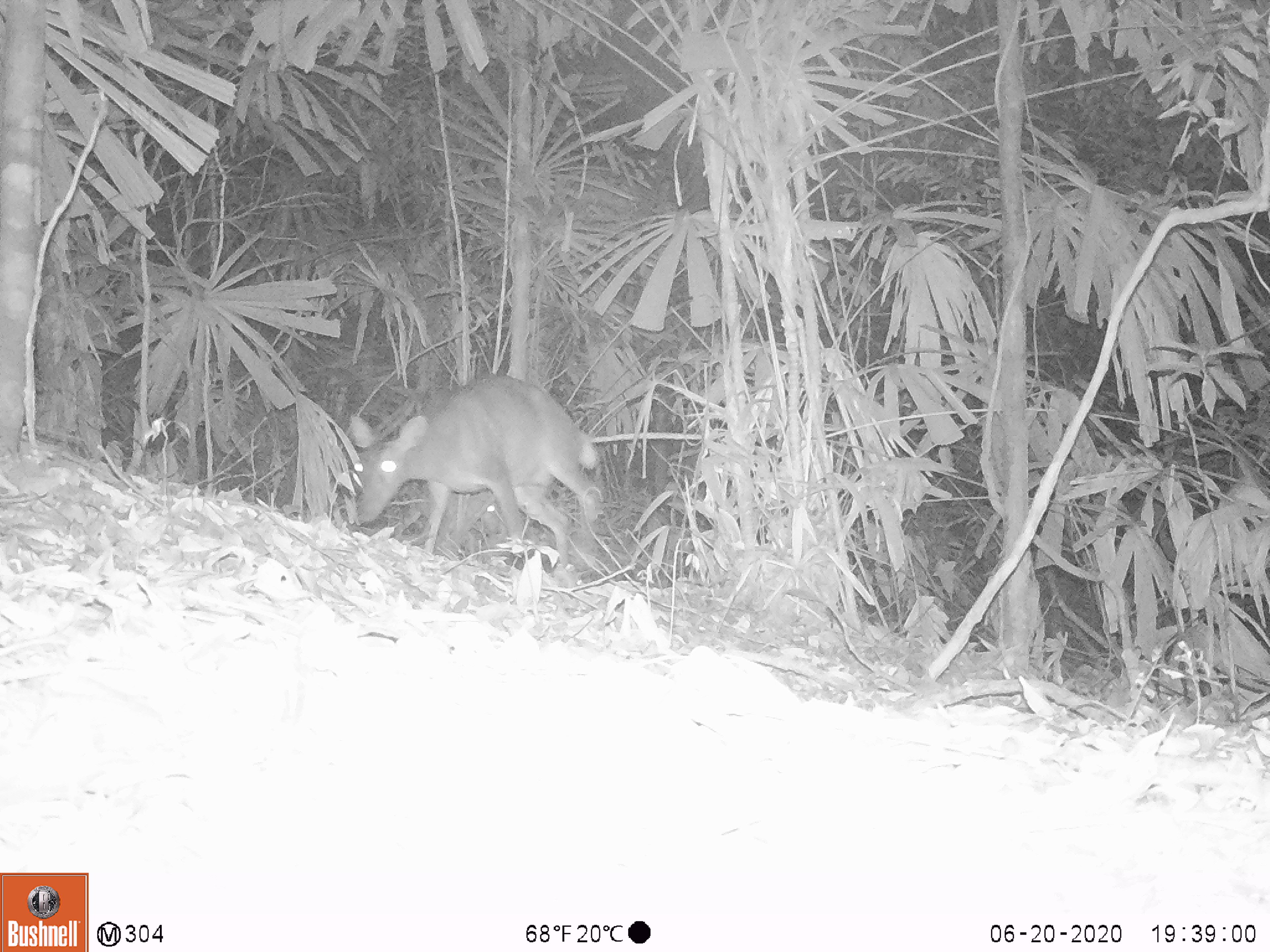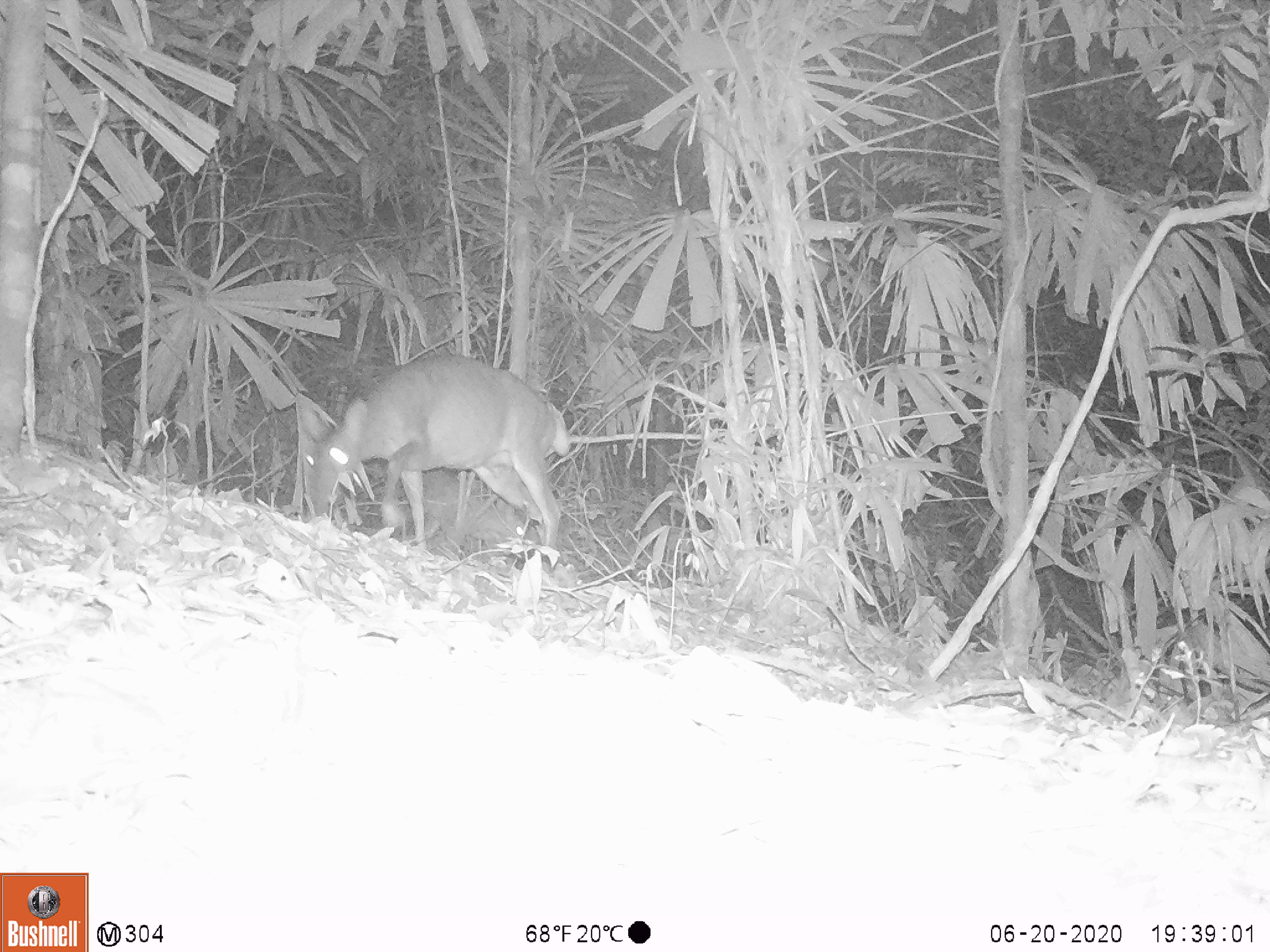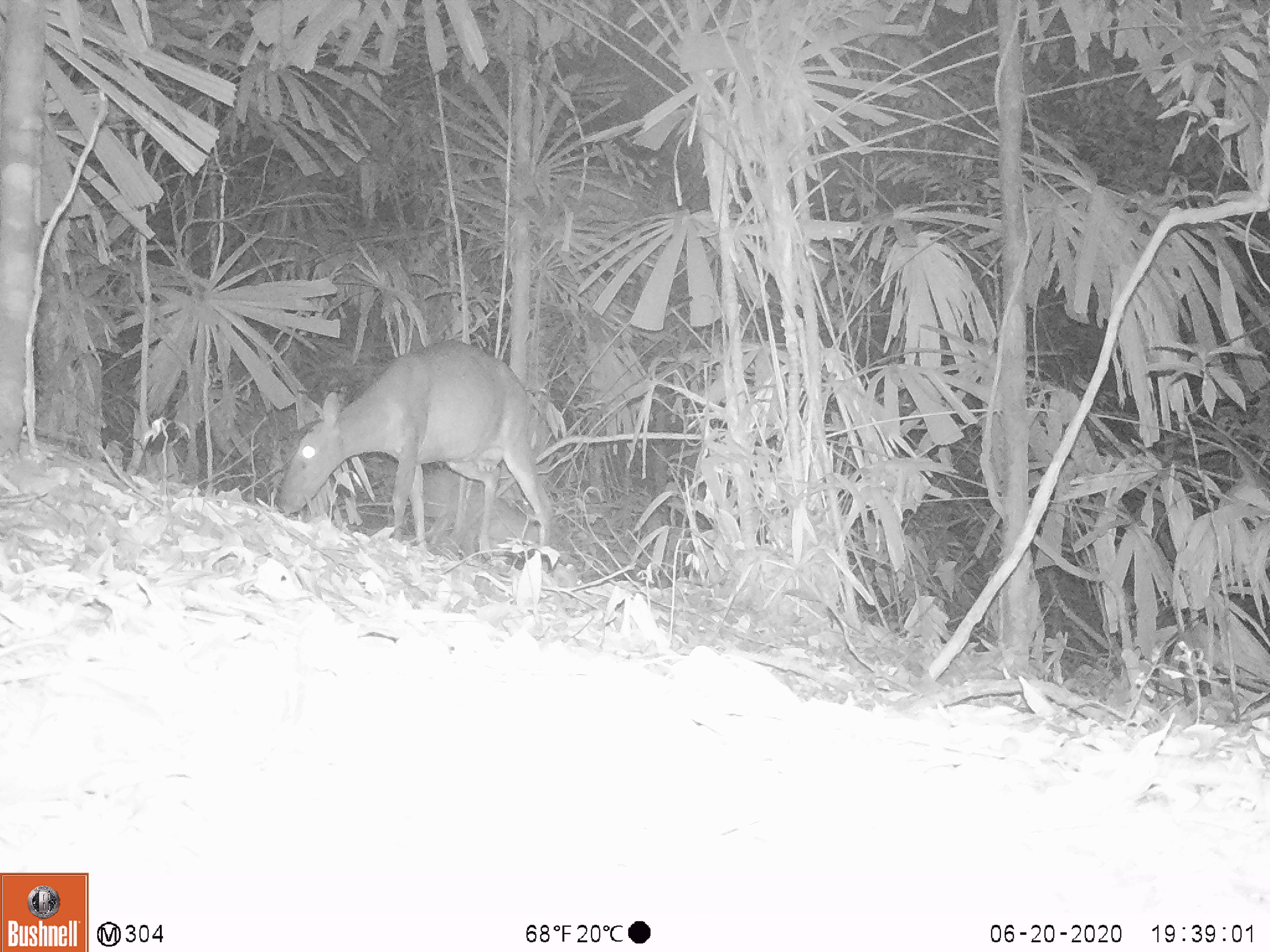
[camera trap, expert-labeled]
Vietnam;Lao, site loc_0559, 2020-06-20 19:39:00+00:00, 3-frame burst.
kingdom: Animalia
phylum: Chordata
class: Mammalia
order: Artiodactyla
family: Cervidae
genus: Muntiacus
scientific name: Muntiacus vuquangensis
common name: large-antlered muntjac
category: large antlered muntjac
Large antlered muntjac (large-antlered muntjac) (Muntiacus vuquangensis). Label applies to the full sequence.